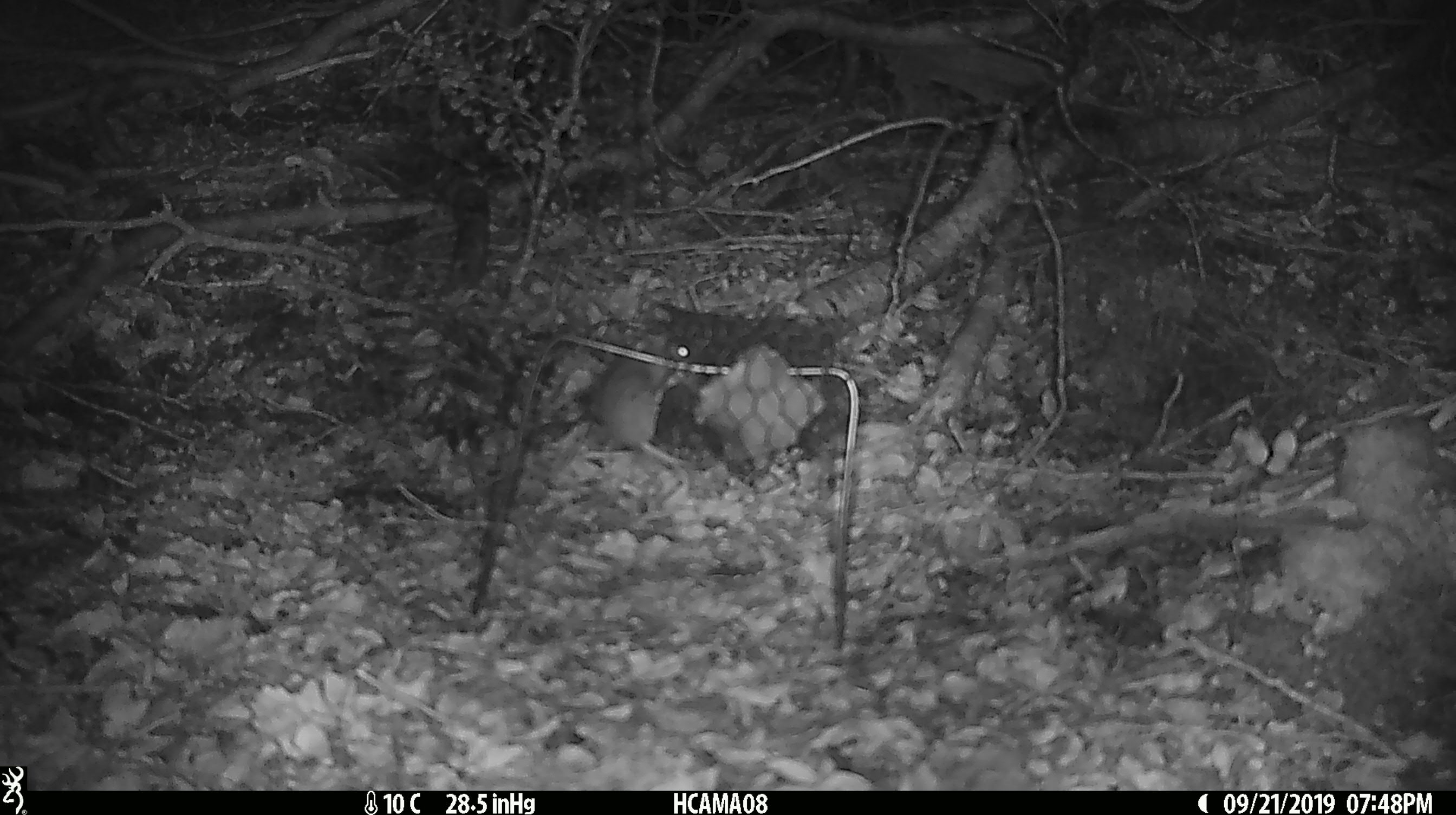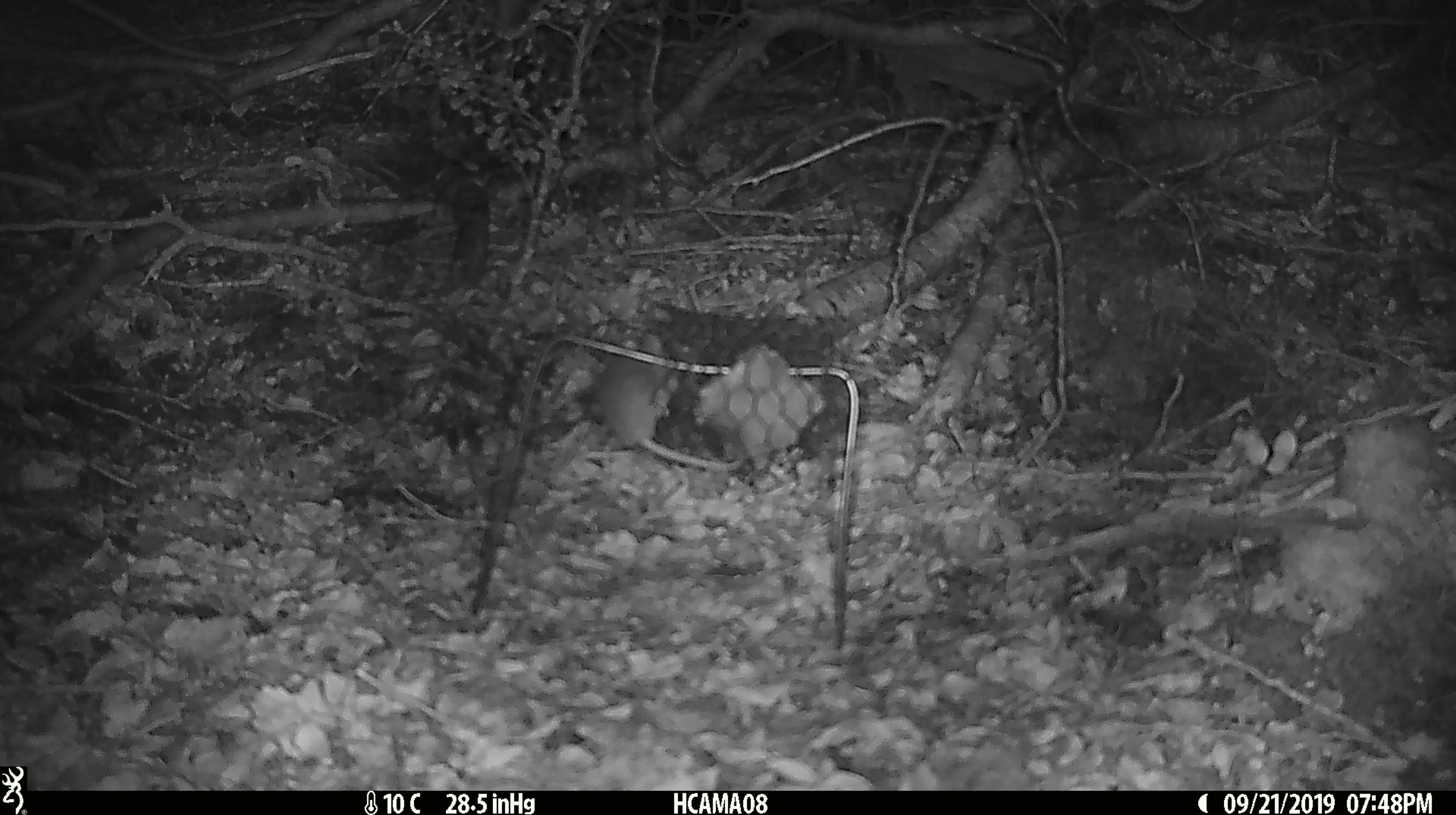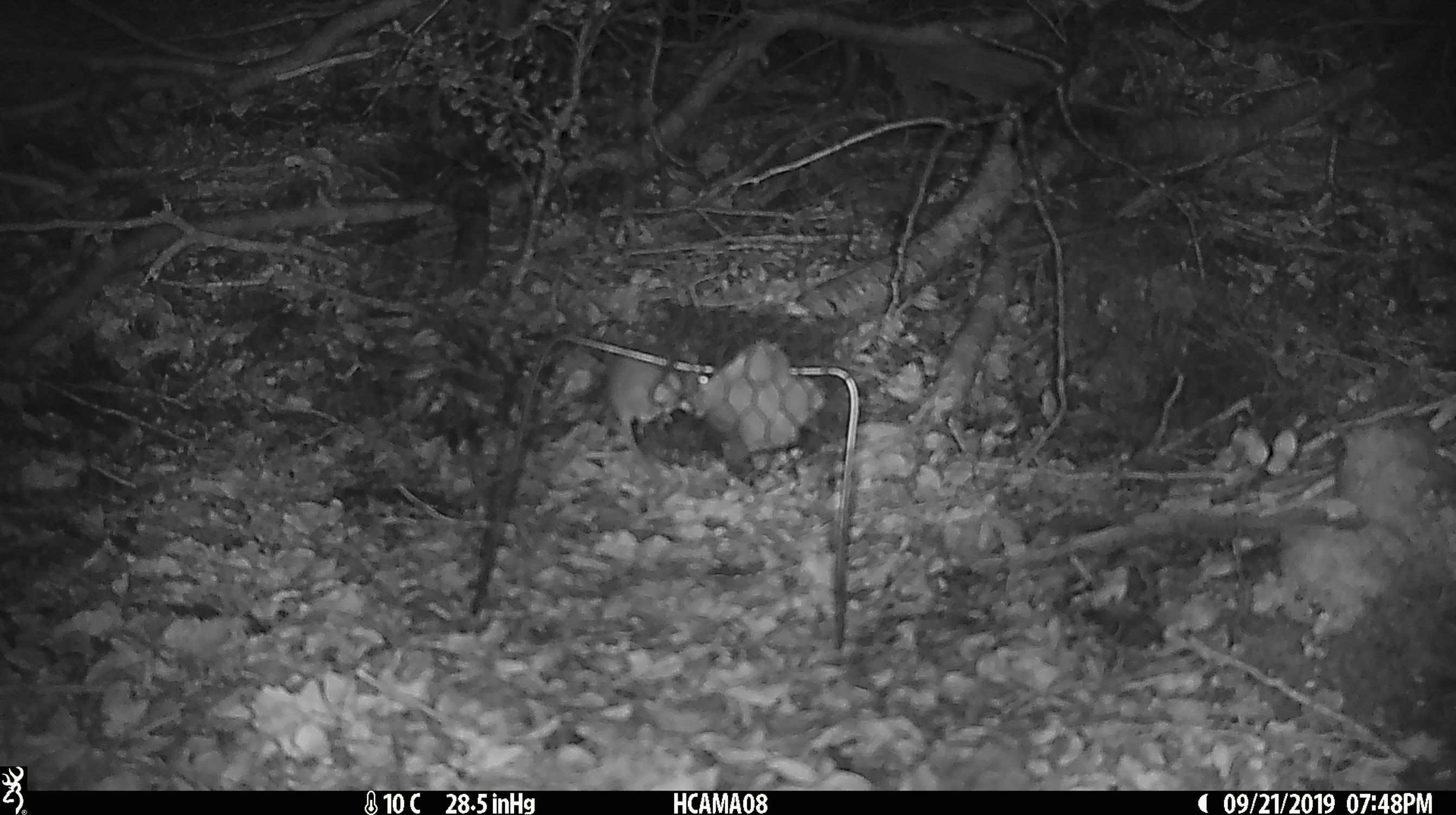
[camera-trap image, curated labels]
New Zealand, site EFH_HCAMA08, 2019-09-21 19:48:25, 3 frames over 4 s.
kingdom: Animalia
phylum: Chordata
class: Mammalia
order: Rodentia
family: Muridae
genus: Mus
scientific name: Mus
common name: mouse